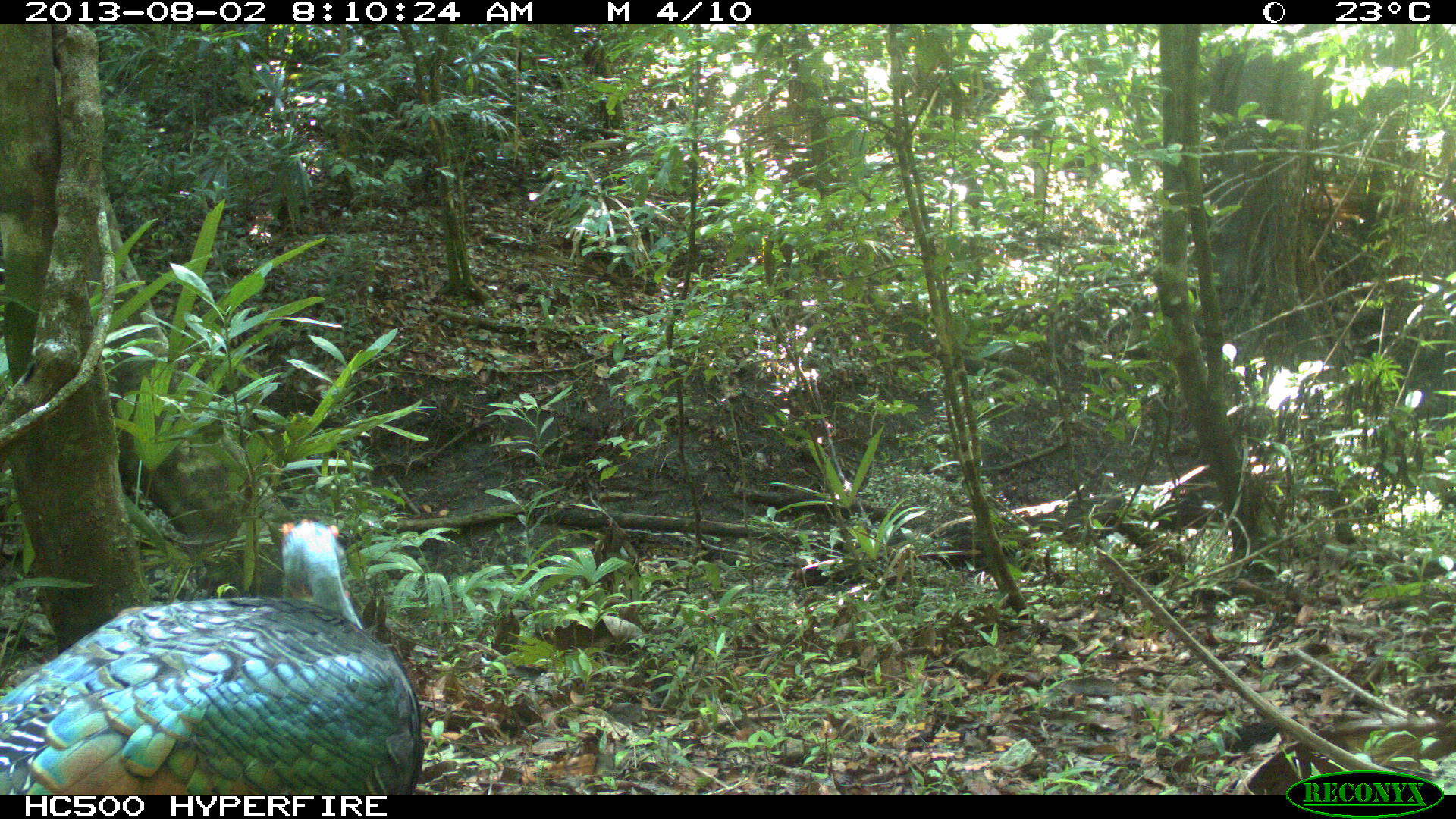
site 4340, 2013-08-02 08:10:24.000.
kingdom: Animalia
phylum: Chordata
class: Aves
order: Galliformes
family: Phasianidae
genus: Meleagris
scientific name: Meleagris ocellata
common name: ocellated turkey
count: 1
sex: male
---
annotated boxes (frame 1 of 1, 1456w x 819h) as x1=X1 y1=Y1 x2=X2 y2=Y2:
meleagris ocellata: x1=1 y1=517 x2=422 y2=795